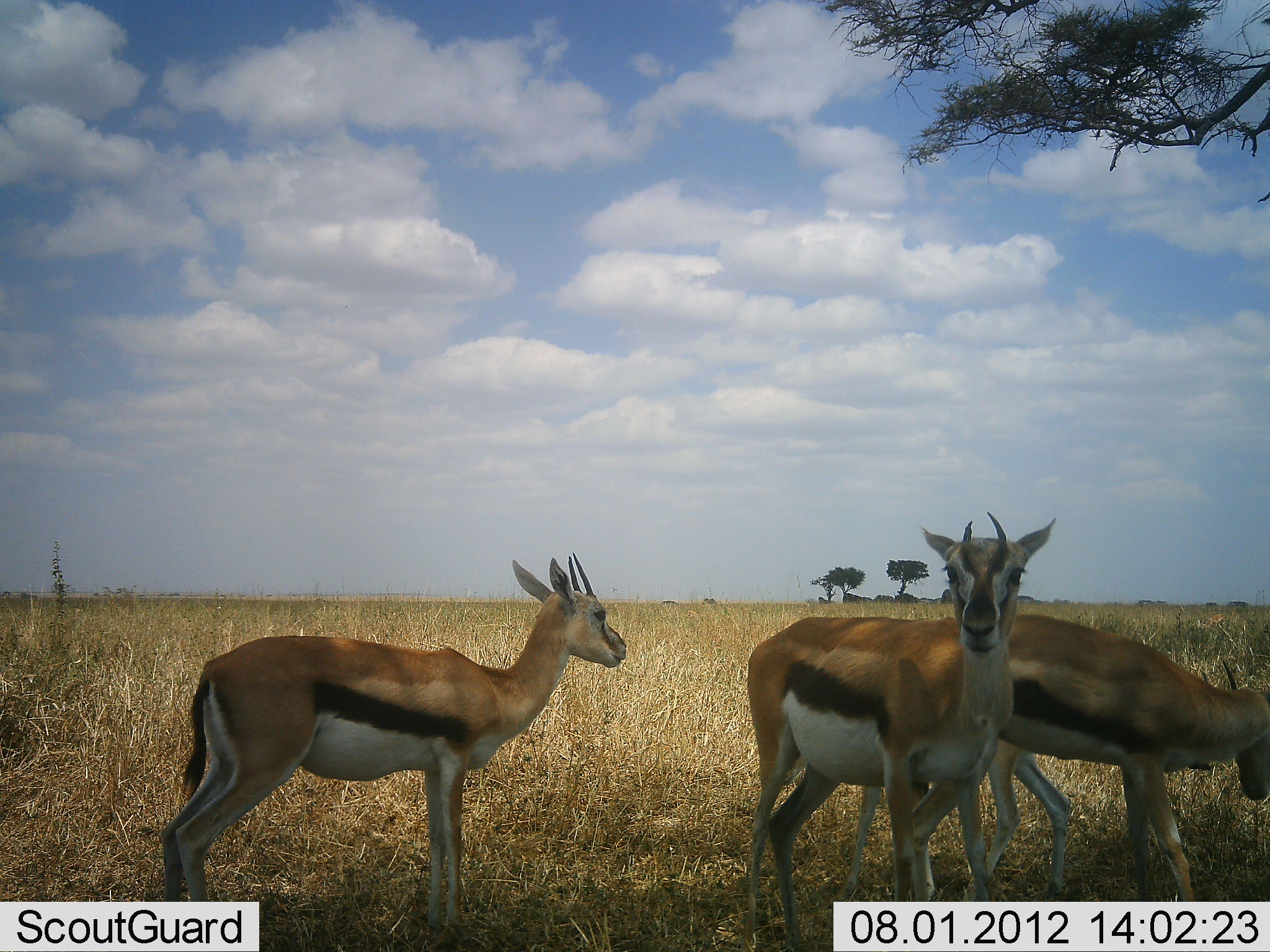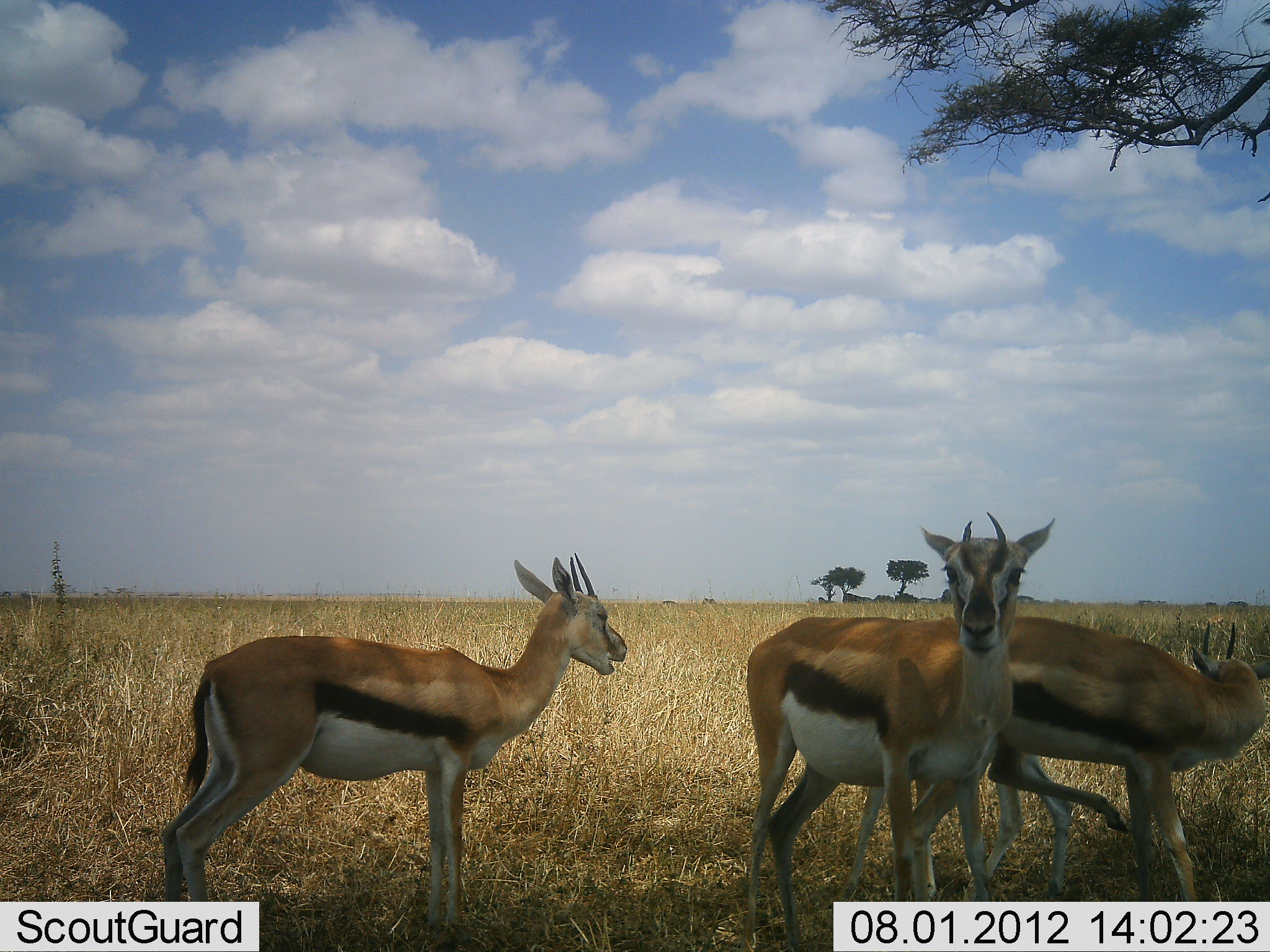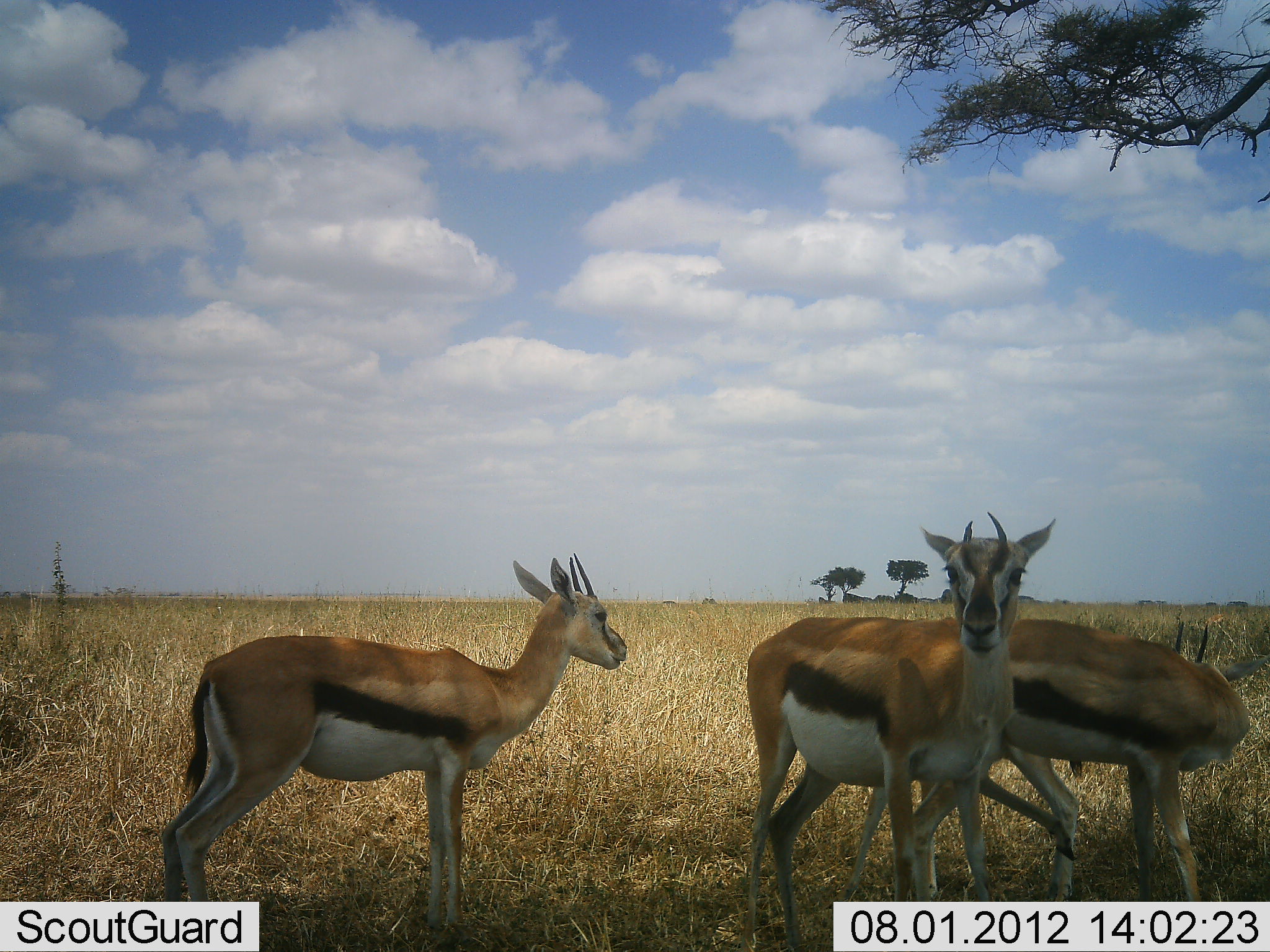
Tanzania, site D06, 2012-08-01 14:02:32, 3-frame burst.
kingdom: Animalia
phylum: Chordata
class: Mammalia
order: Artiodactyla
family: Bovidae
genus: Eudorcas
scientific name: Eudorcas thomsonii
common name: thomson's gazelle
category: gazellethomsons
Gazellethomsons (thomson's gazelle) (Eudorcas thomsonii), count 4. Behavior (volunteer vote fractions): standing 100%, resting 10%, moving 0%, interacting 0%. Young present (vote fraction): 20%. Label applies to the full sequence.